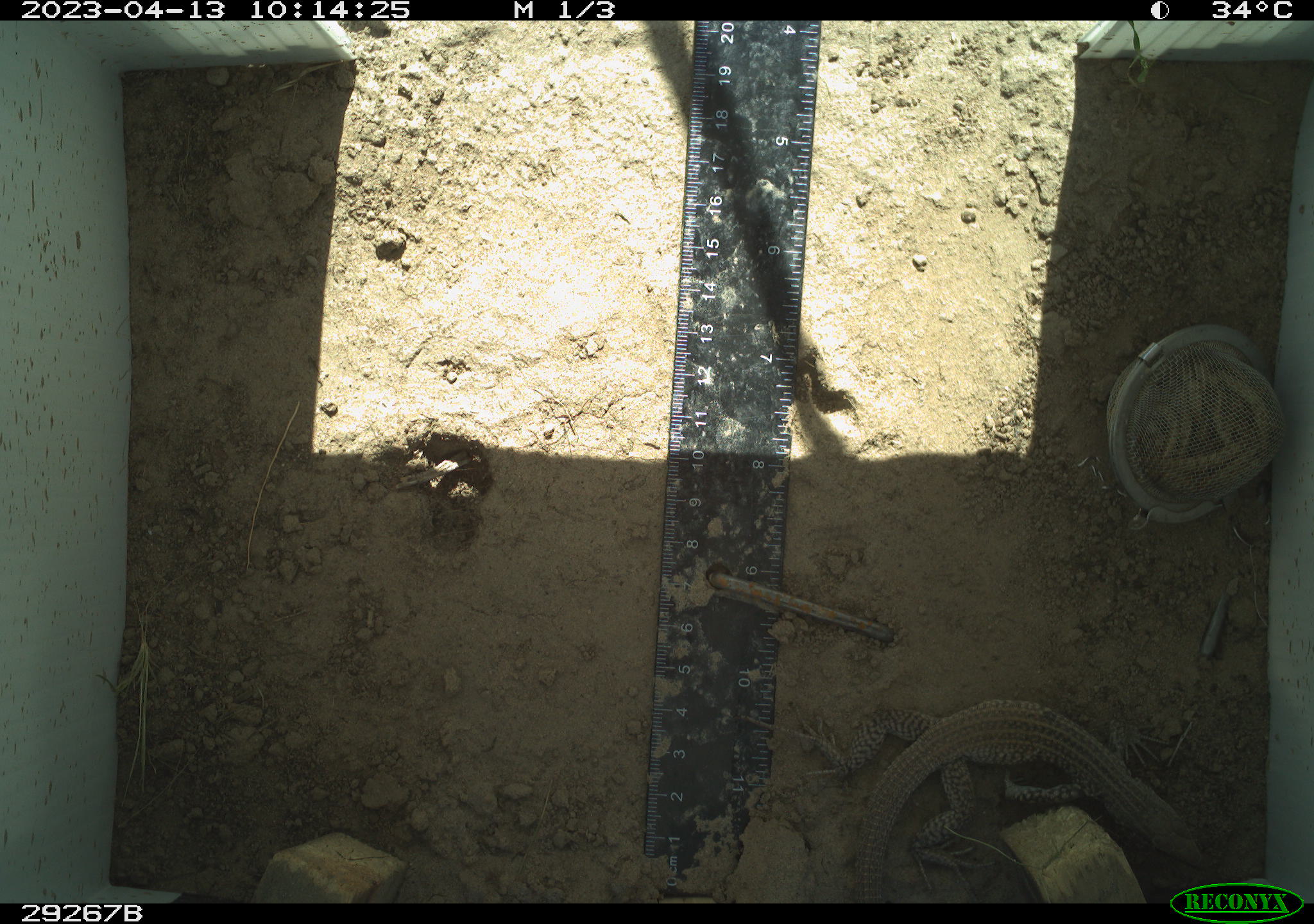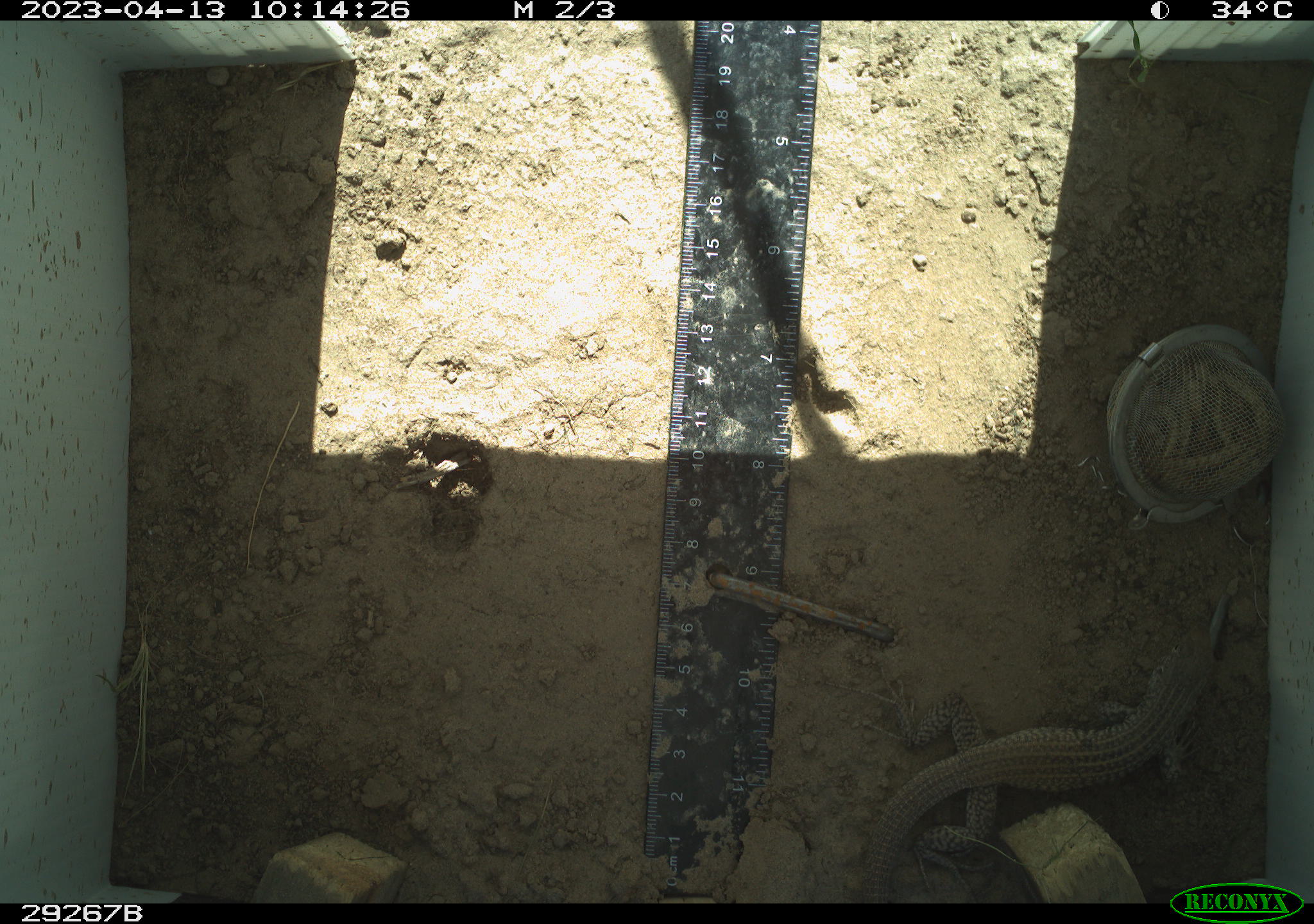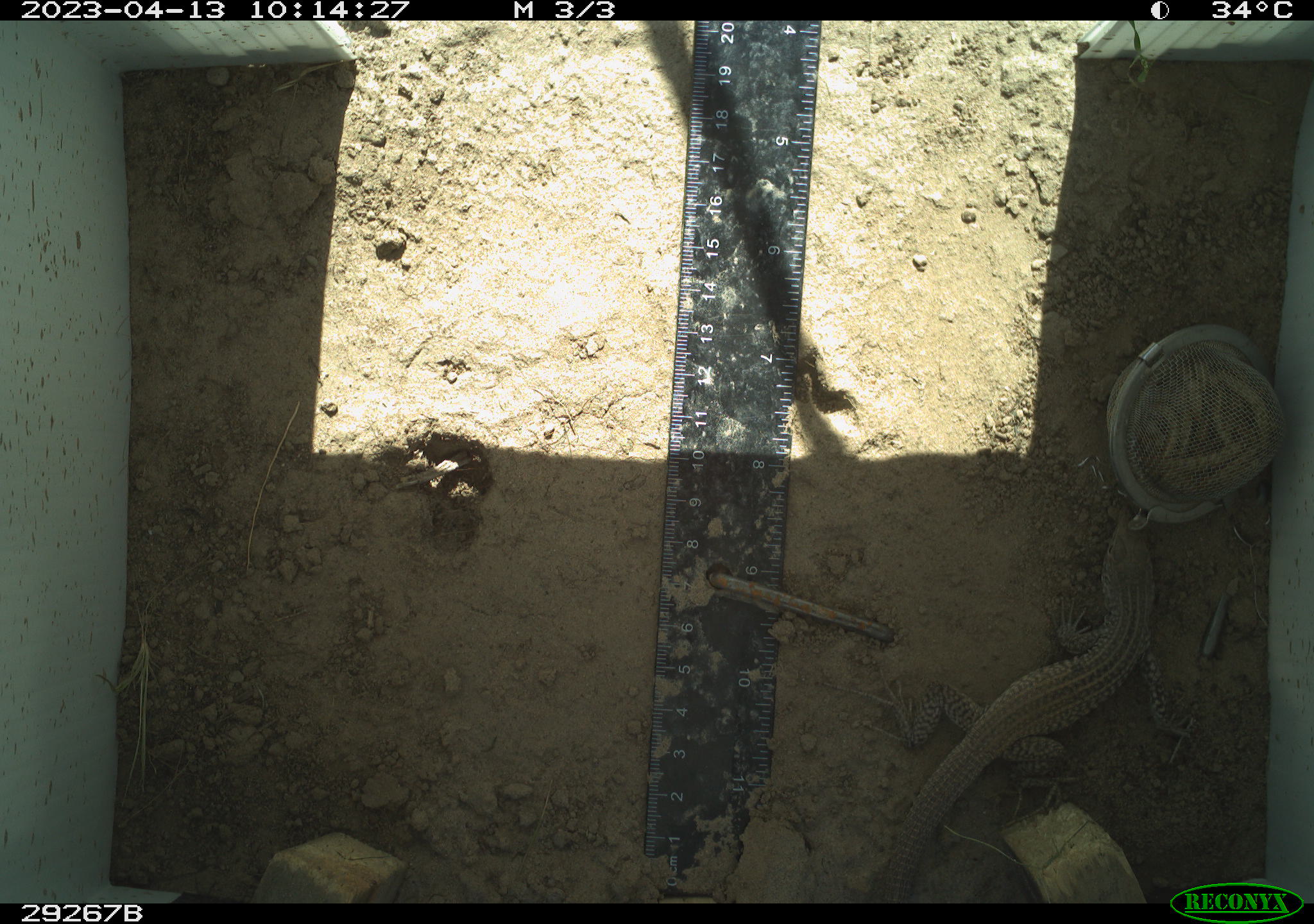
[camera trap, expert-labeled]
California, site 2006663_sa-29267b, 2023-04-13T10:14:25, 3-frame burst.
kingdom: Animalia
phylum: Chordata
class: Reptilia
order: Squamata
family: Teiidae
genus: Aspidoscelis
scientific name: Aspidoscelis tigris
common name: western whiptail